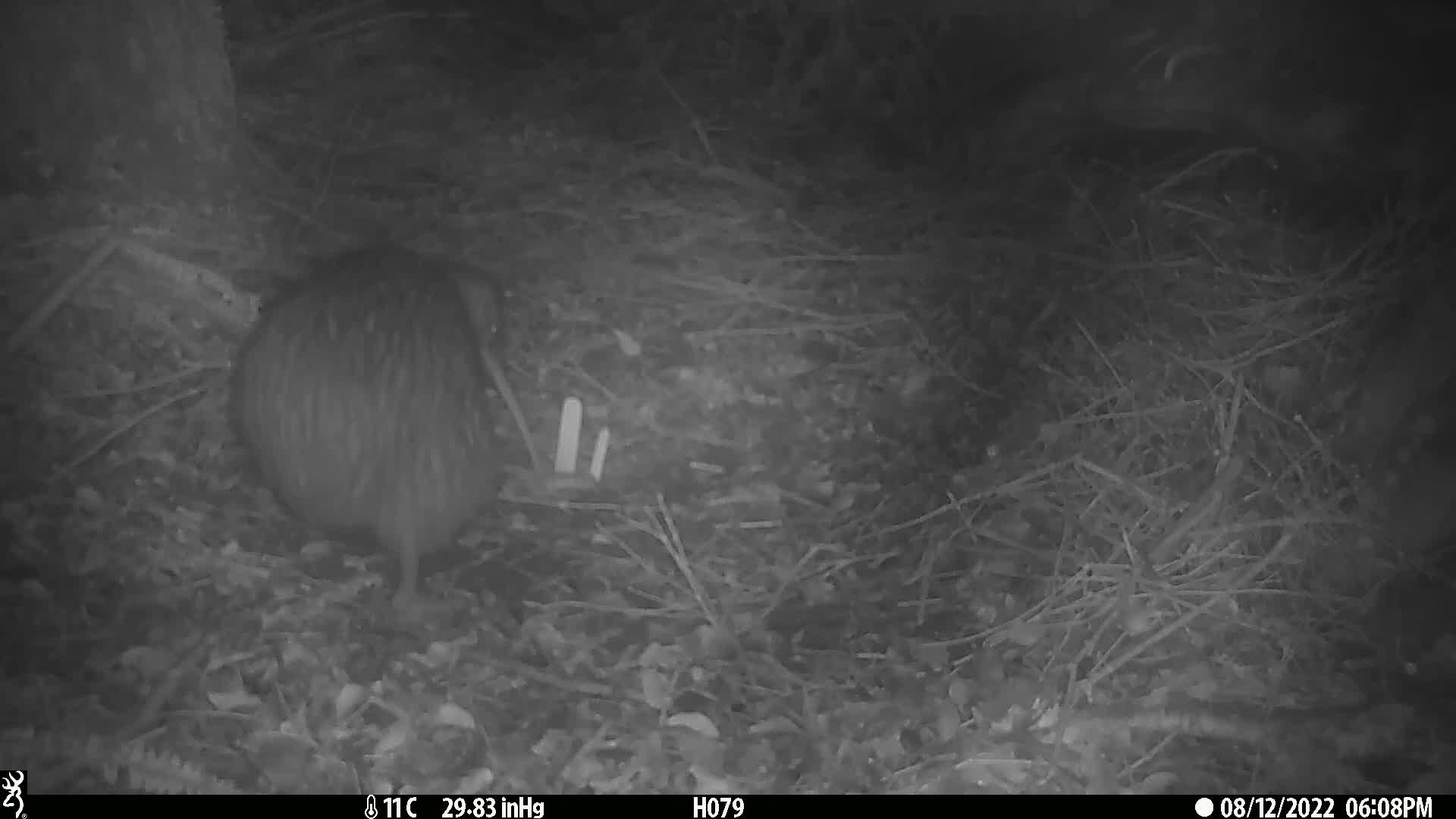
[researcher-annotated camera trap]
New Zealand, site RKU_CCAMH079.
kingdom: Animalia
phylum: Chordata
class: Aves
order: Apterygiformes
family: Apterygidae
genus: Apteryx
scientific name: Apteryx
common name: kiwi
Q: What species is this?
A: Kiwi (Apteryx).